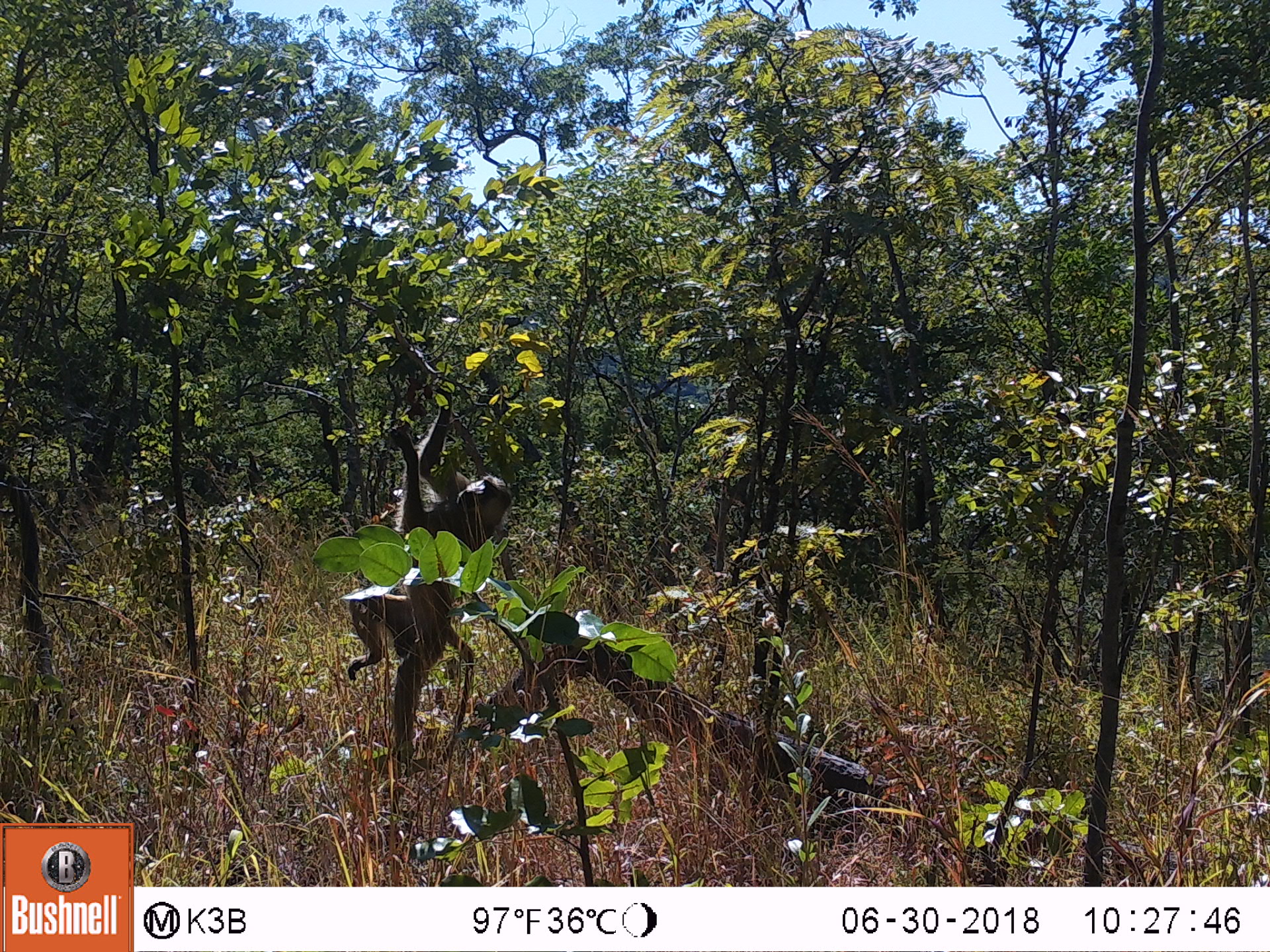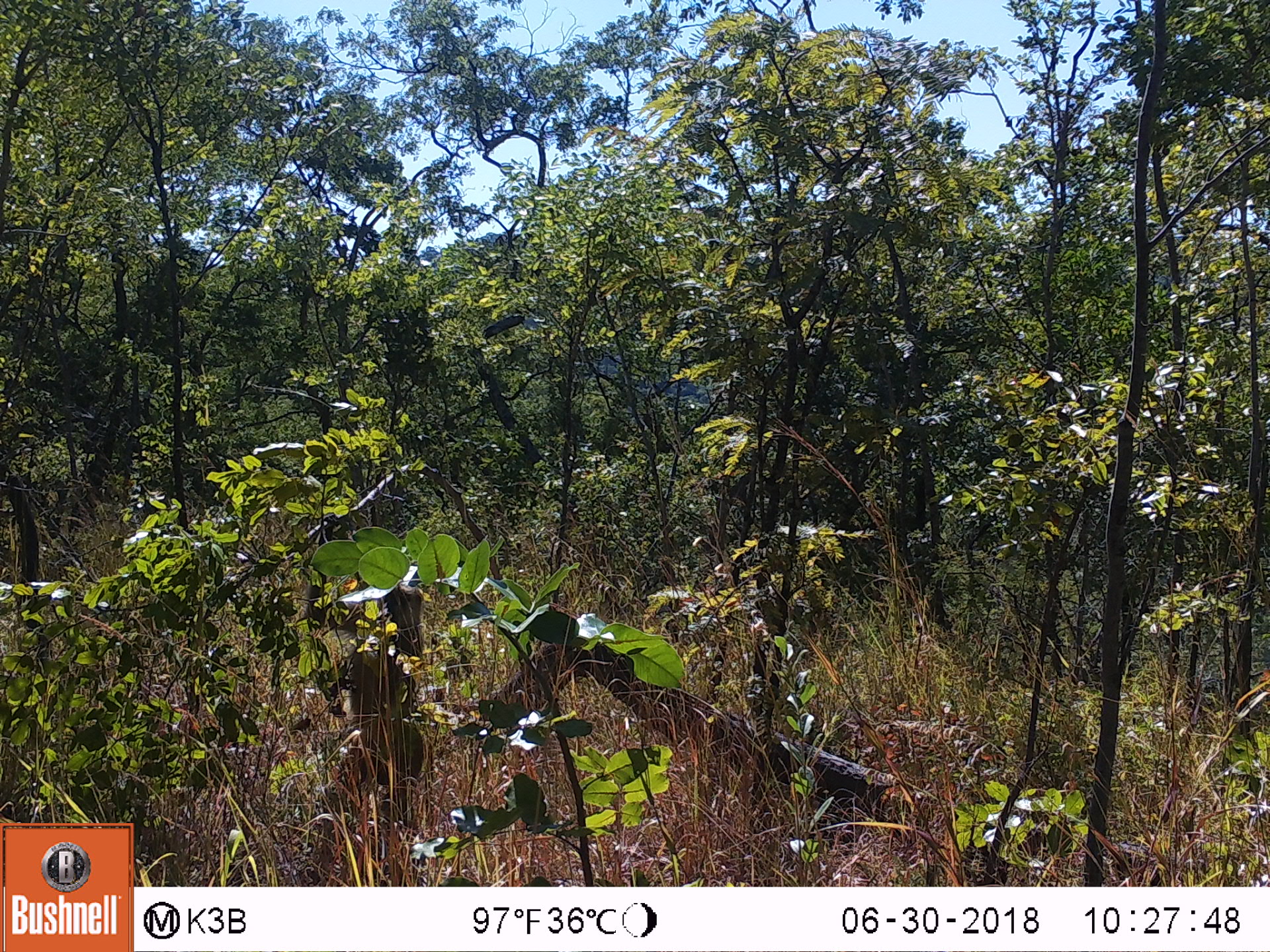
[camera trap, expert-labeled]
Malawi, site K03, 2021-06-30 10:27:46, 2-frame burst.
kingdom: Animalia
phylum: Chordata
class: Mammalia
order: Primates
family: Cercopithecidae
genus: Papio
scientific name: Papio cynocephalus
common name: yellow baboon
Yellow baboon (Papio cynocephalus), count 1.